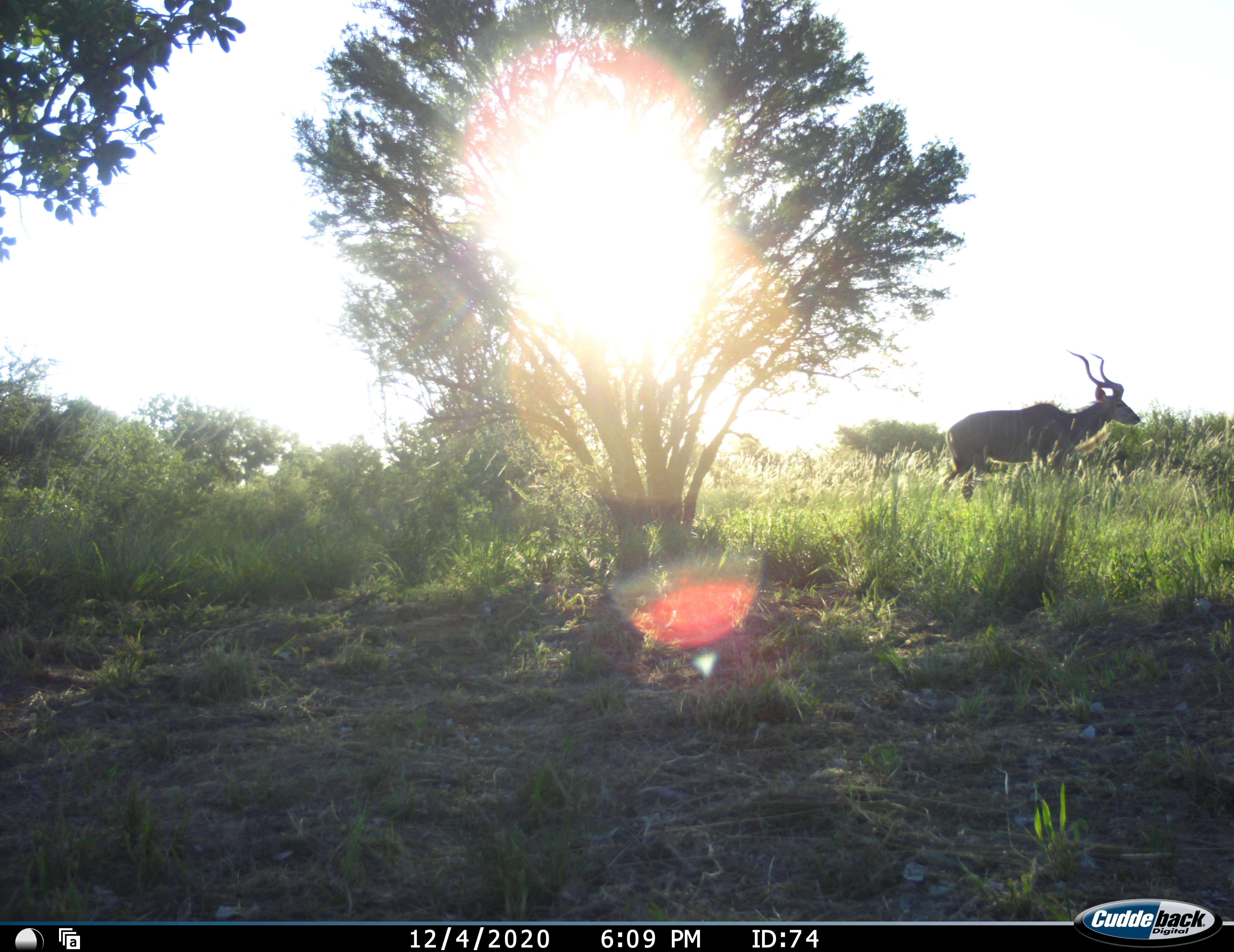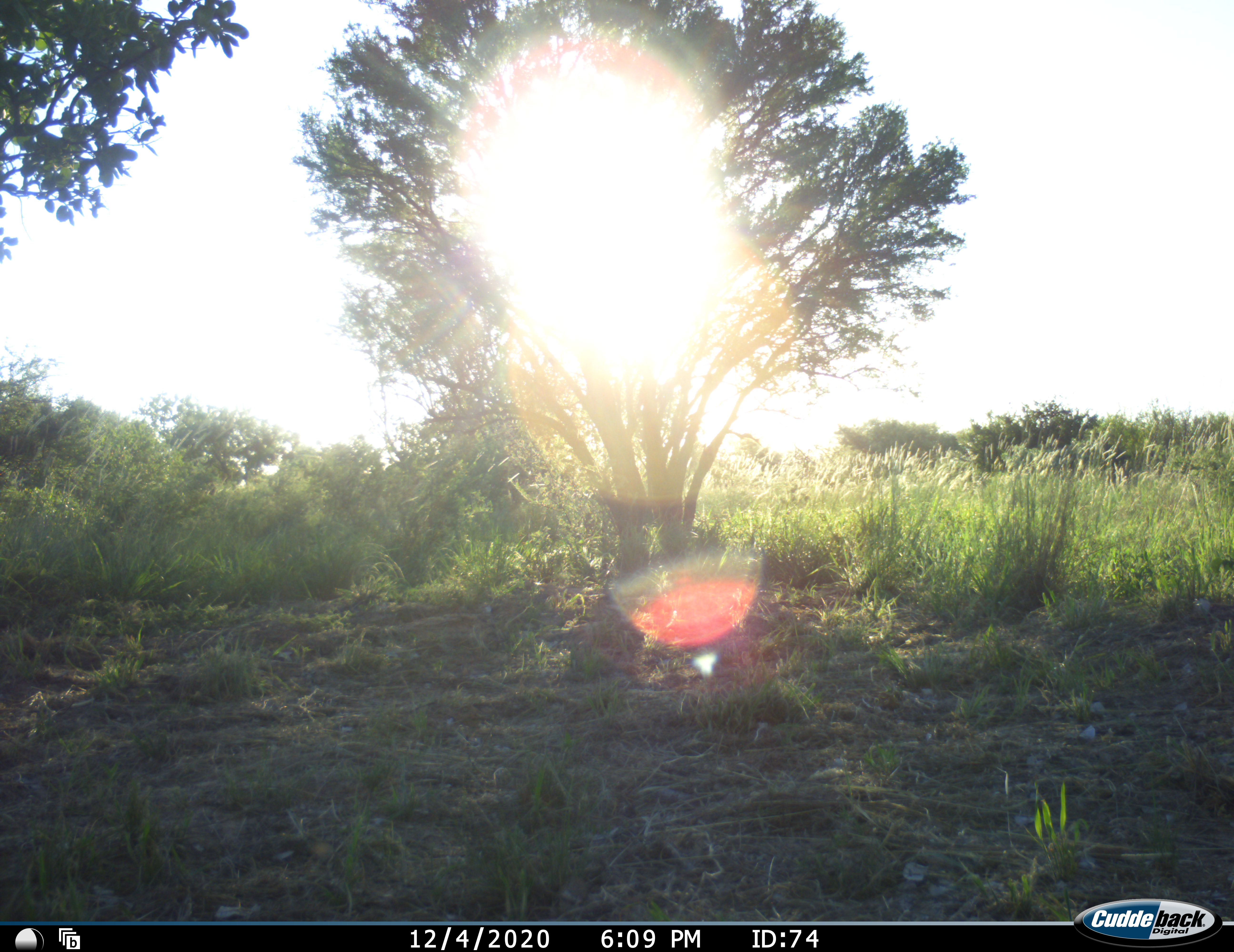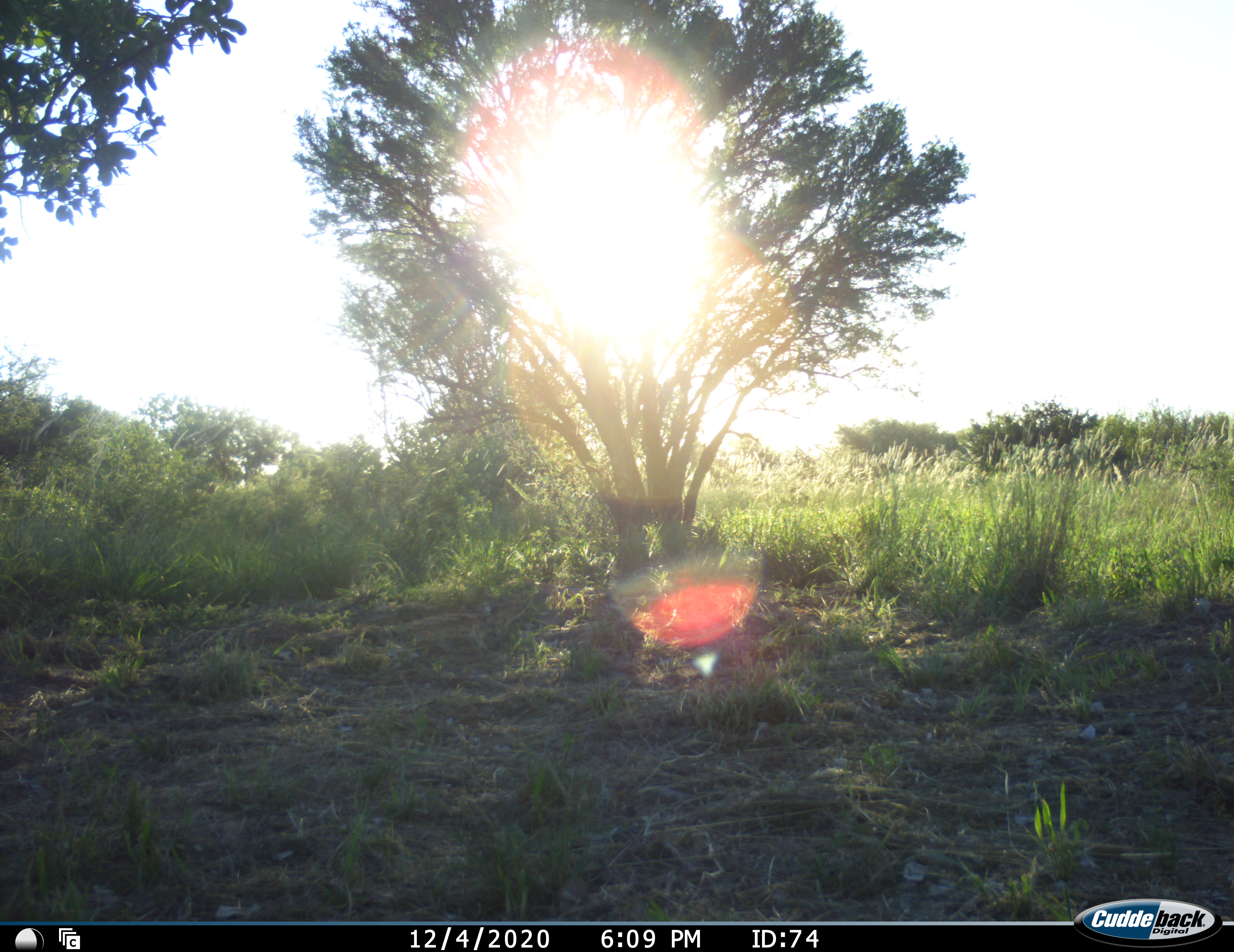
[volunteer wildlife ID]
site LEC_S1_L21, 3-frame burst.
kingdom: Animalia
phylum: Chordata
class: Mammalia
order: Artiodactyla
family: Bovidae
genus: Tragelaphus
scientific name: Tragelaphus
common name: kudu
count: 1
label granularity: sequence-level